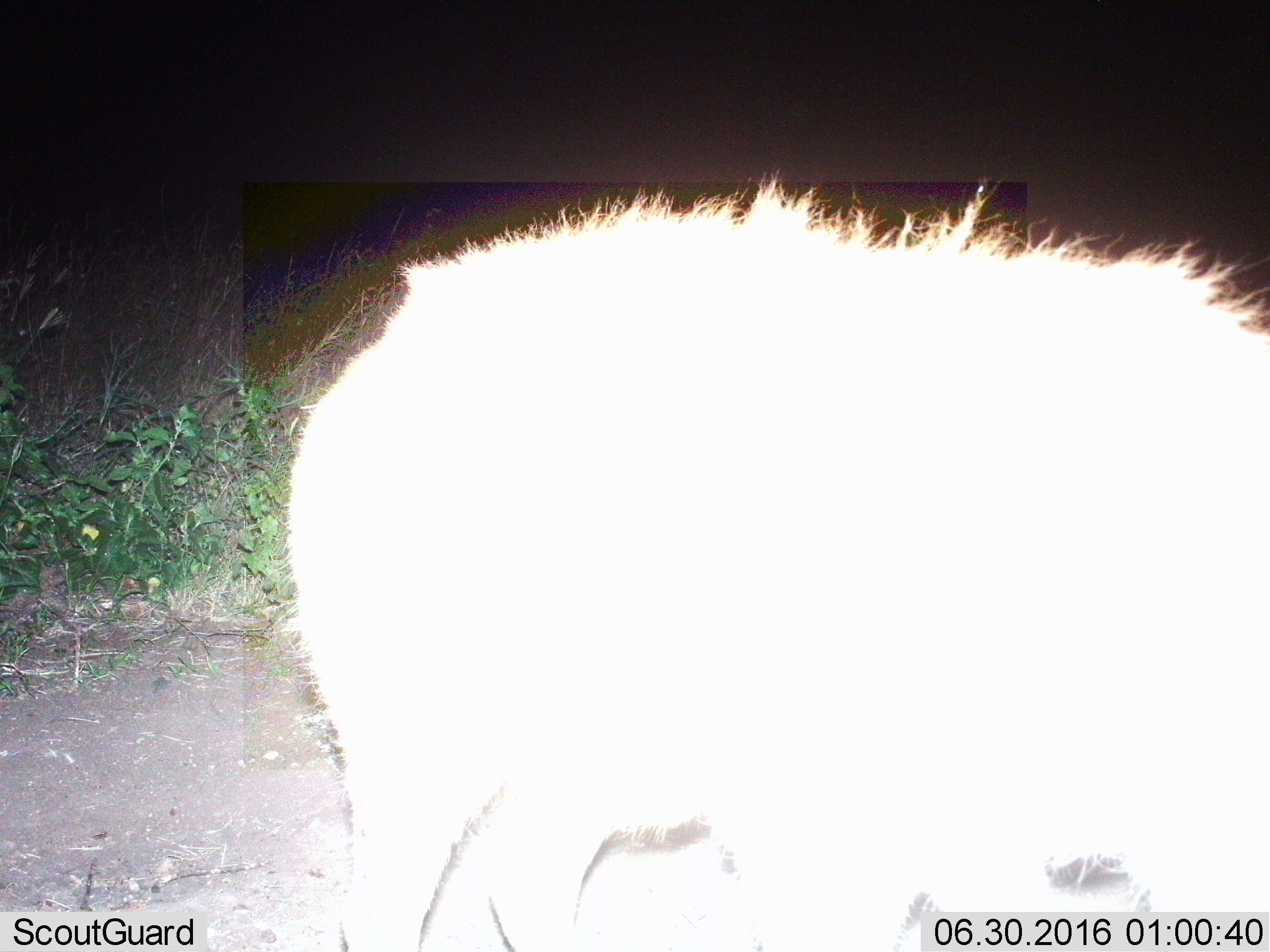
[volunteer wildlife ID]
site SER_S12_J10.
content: unidentified animal